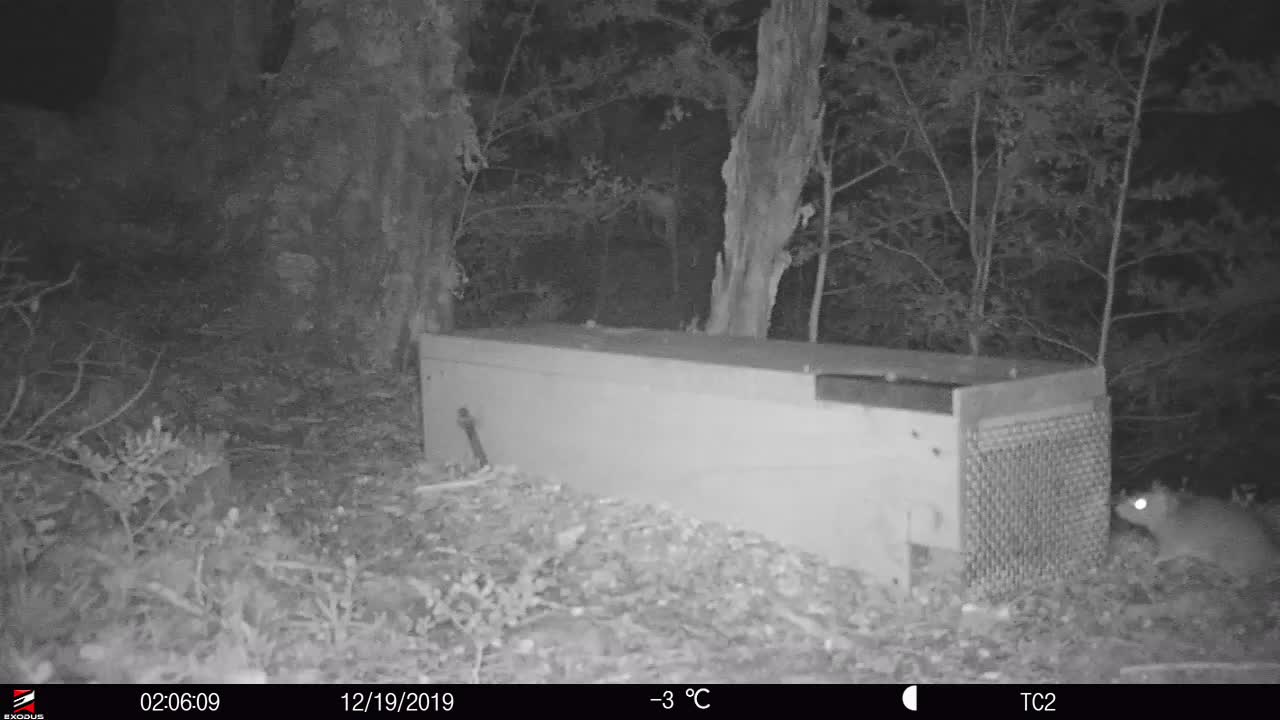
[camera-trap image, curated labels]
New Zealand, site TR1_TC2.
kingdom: Animalia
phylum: Chordata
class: Mammalia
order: Rodentia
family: Muridae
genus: Rattus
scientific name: Rattus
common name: rat